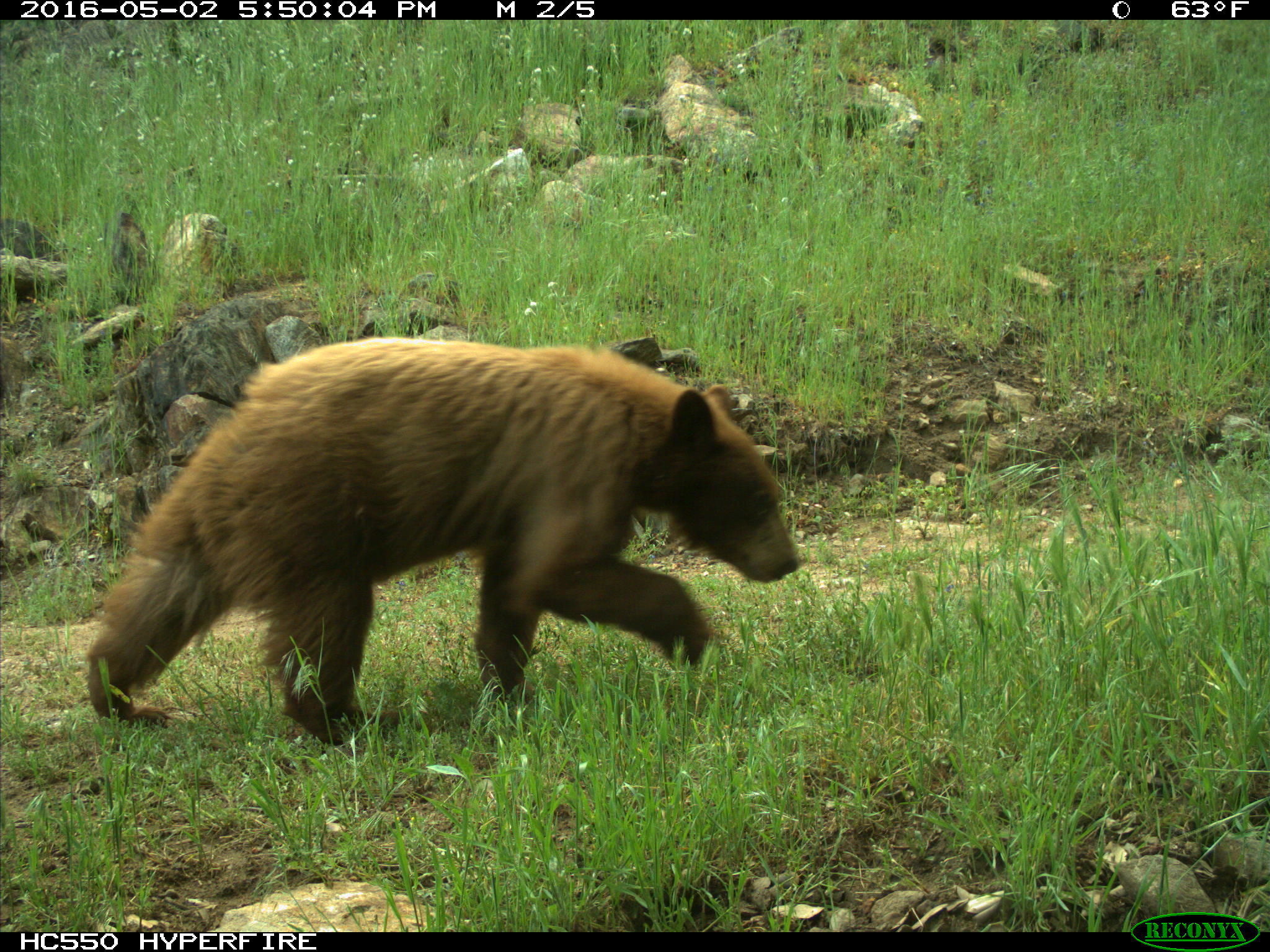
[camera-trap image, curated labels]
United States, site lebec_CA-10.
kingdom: Animalia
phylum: Chordata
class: Mammalia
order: Carnivora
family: Ursidae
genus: Ursus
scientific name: Ursus americanus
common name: american black bear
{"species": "Ursus americanus (american black bear)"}